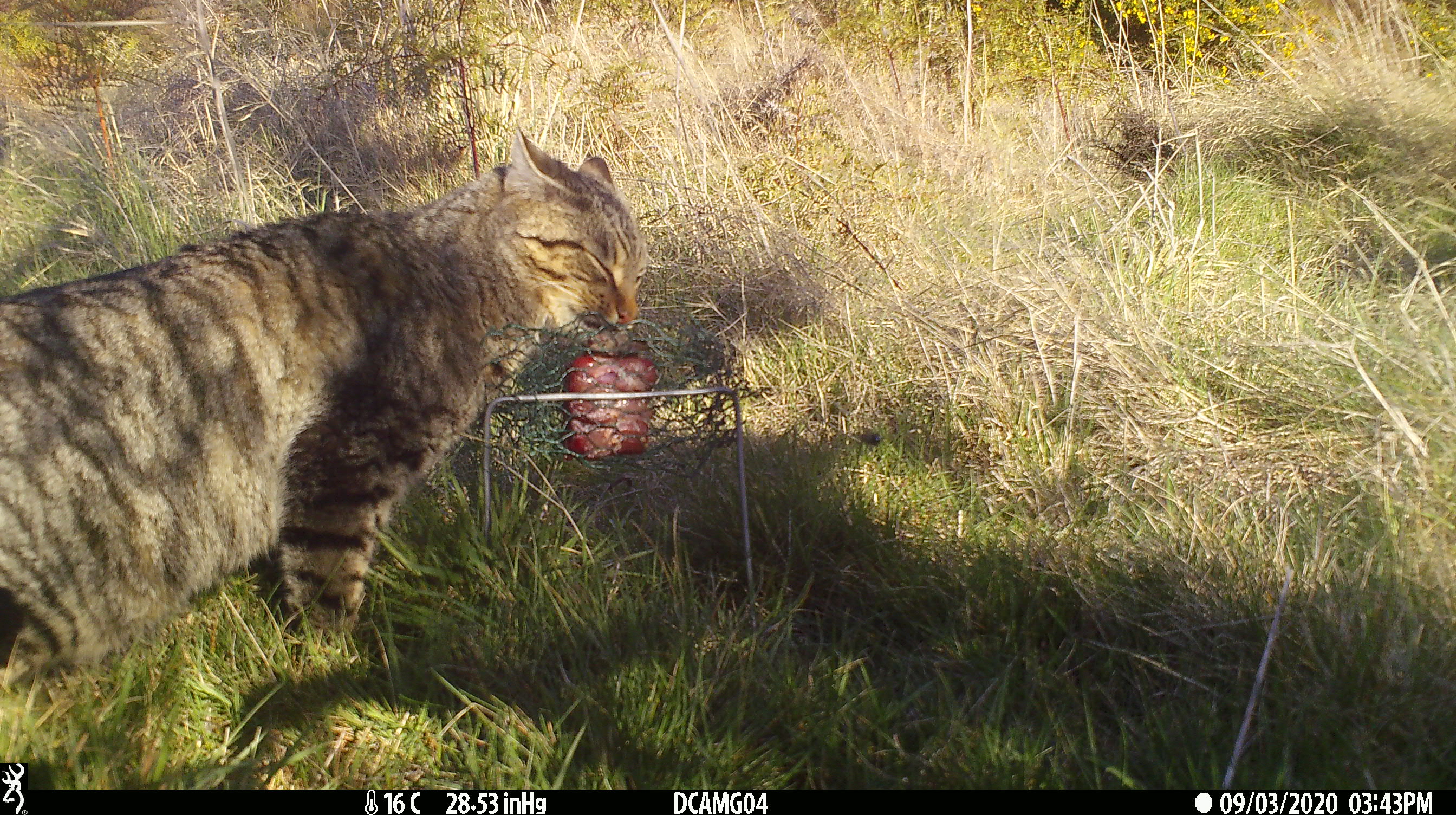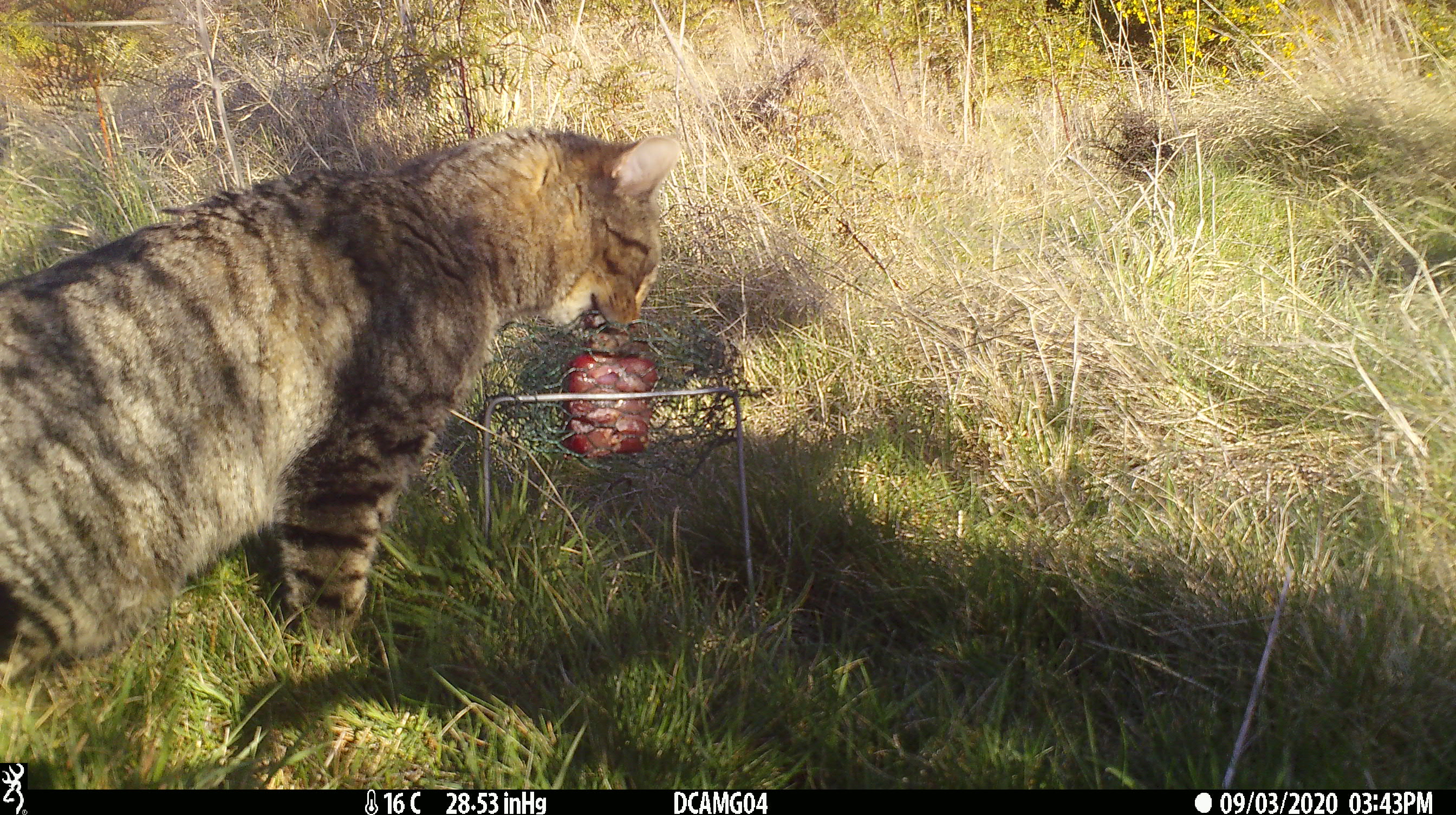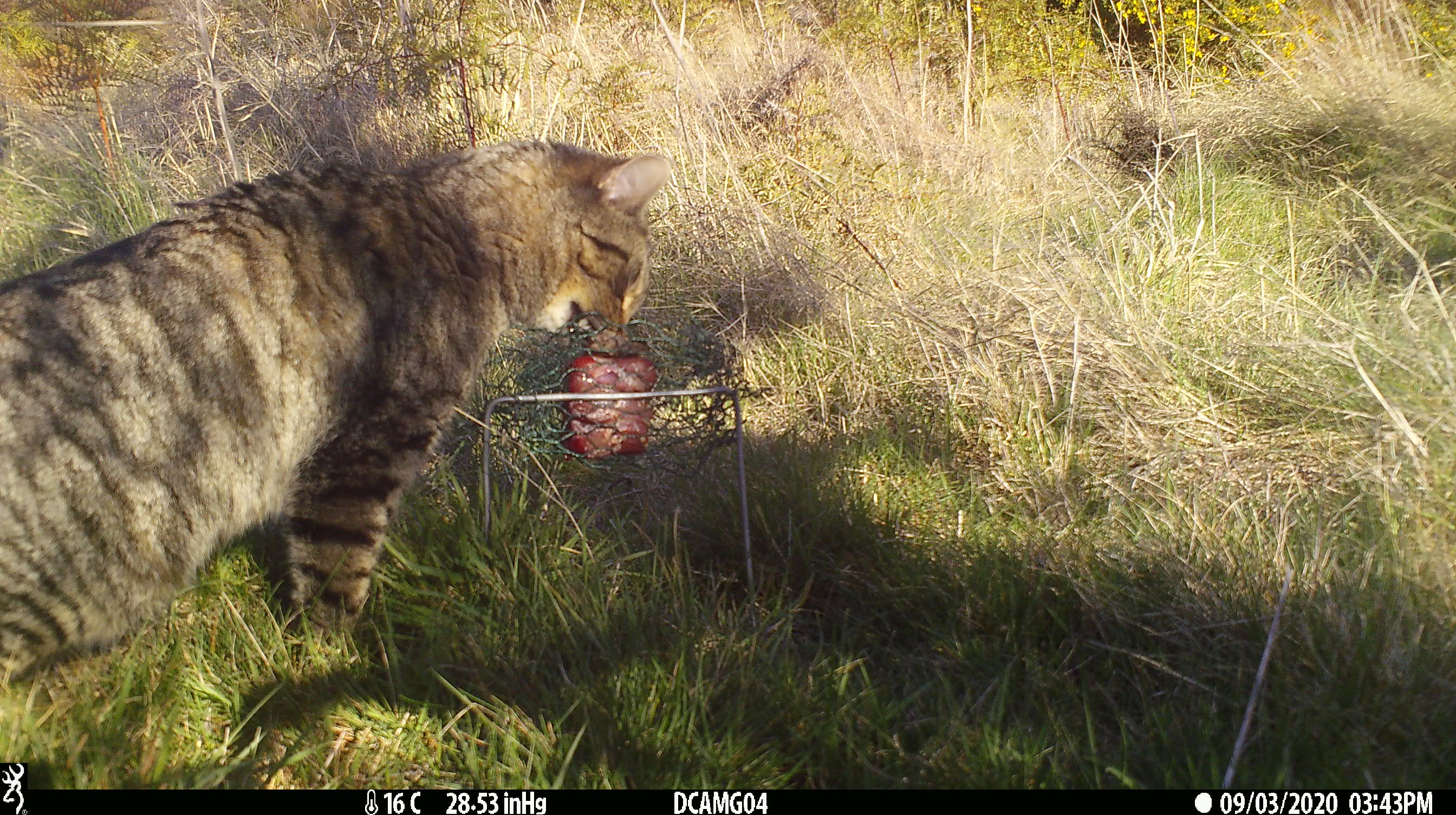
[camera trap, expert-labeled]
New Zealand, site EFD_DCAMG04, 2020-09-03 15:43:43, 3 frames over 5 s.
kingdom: Animalia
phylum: Chordata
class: Mammalia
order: Carnivora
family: Felidae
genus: Felis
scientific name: Felis catus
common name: domestic cat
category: cat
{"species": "cat (domestic cat) (Felis catus)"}